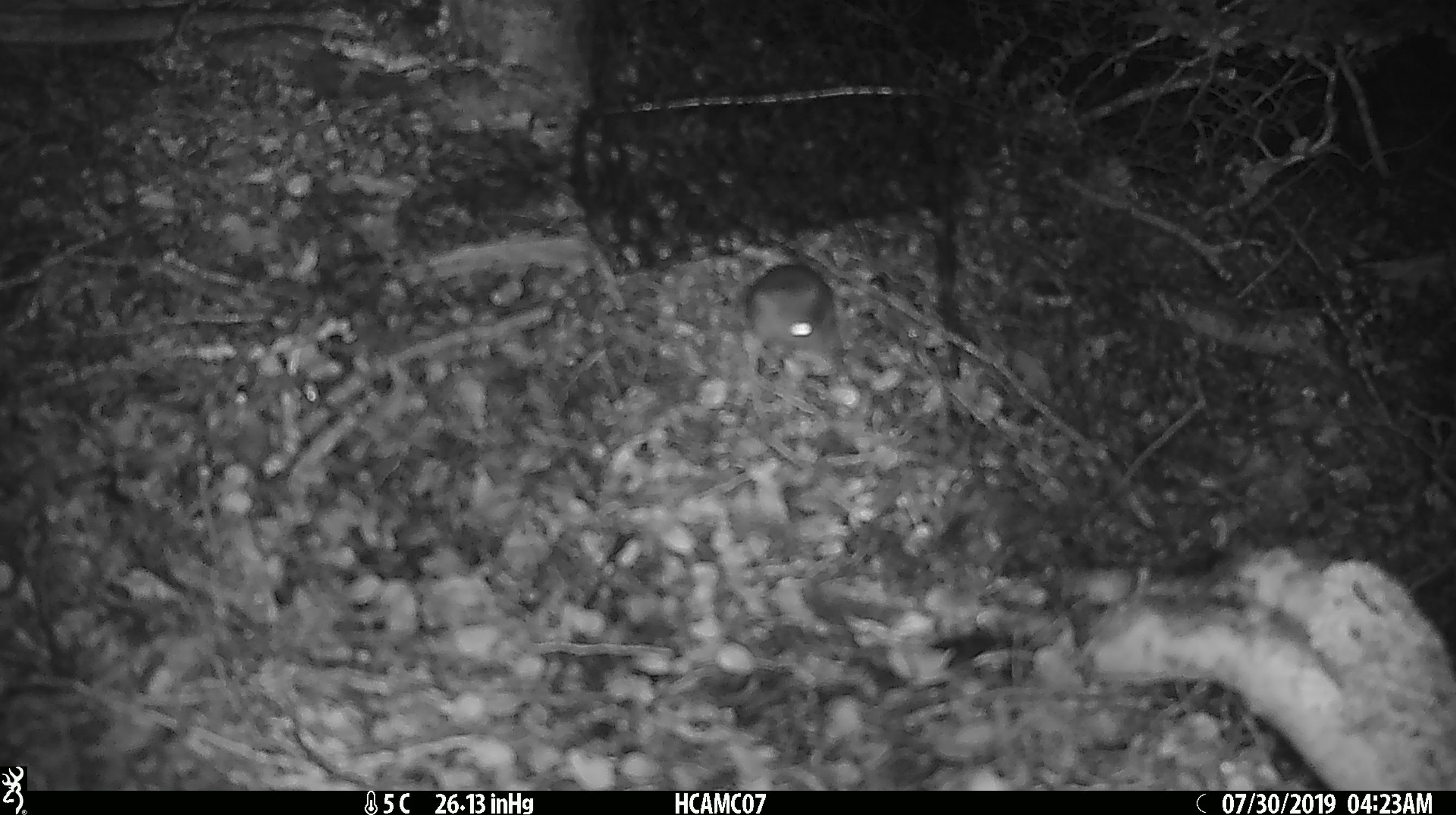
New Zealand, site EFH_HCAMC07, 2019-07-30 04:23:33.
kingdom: Animalia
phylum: Chordata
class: Mammalia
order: Rodentia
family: Muridae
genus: Mus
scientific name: Mus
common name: mouse